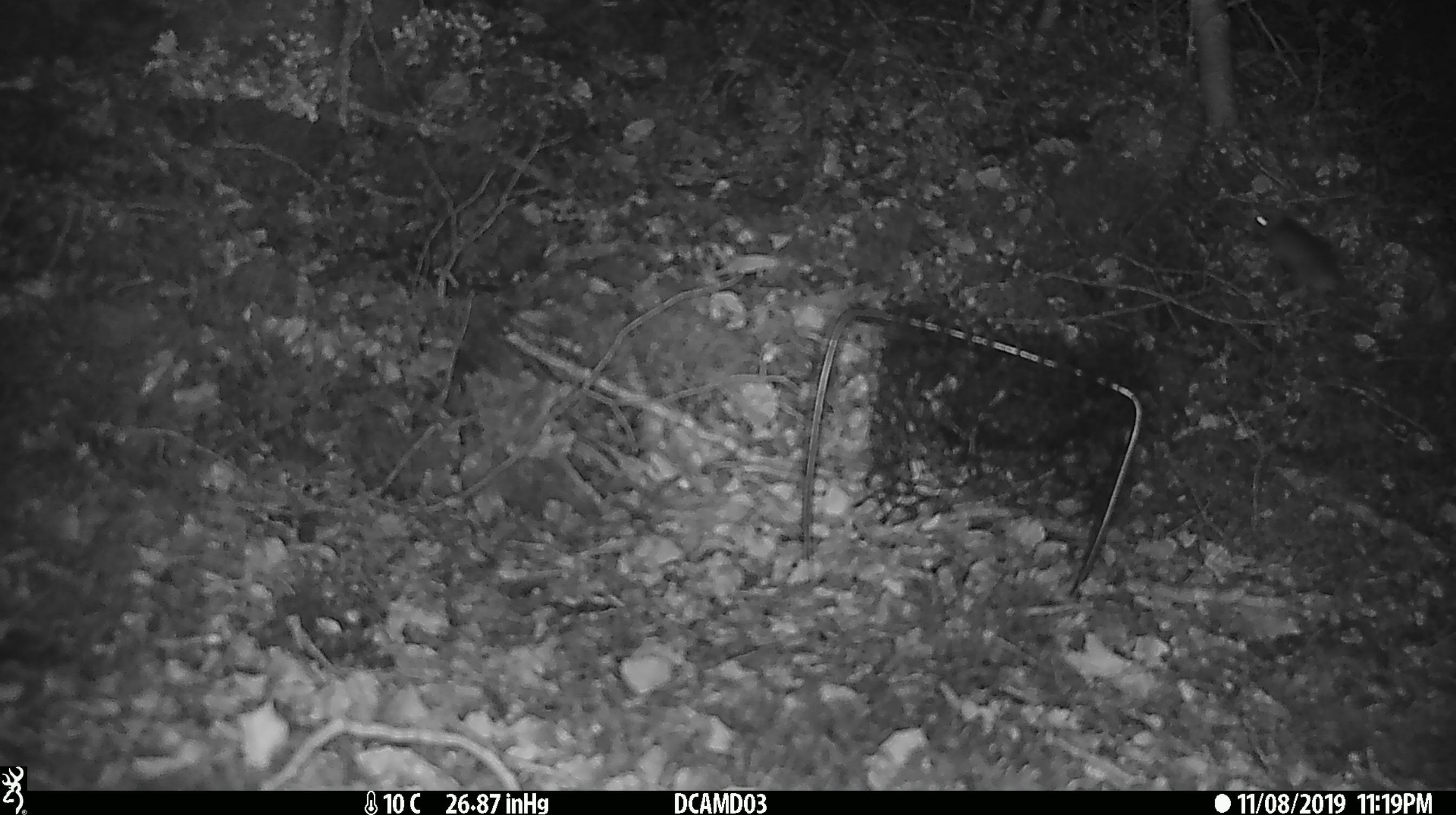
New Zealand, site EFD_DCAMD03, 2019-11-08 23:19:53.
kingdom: Animalia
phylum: Chordata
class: Mammalia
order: Rodentia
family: Muridae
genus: Mus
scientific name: Mus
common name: mouse